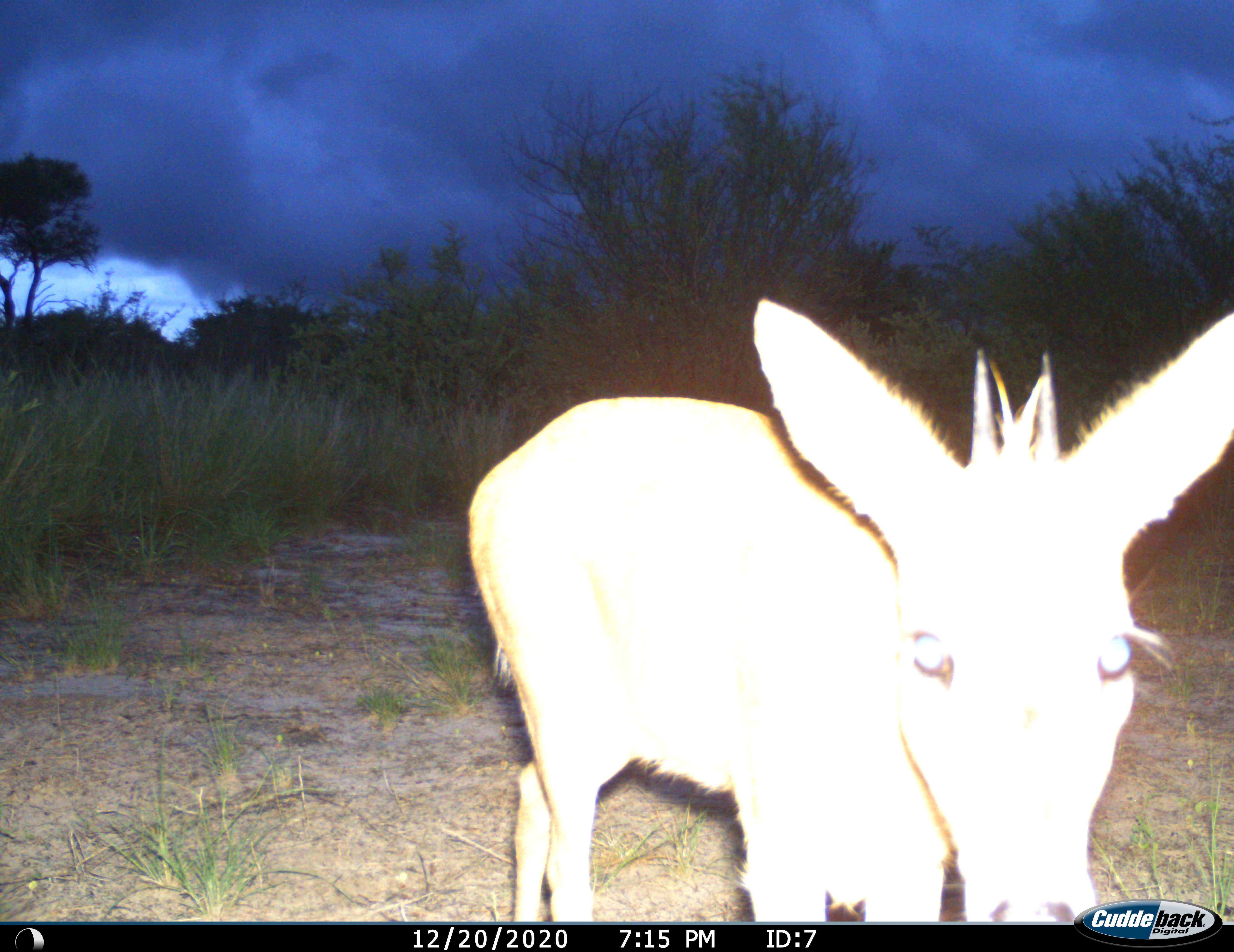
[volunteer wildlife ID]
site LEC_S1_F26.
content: unidentified animal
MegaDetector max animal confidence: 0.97